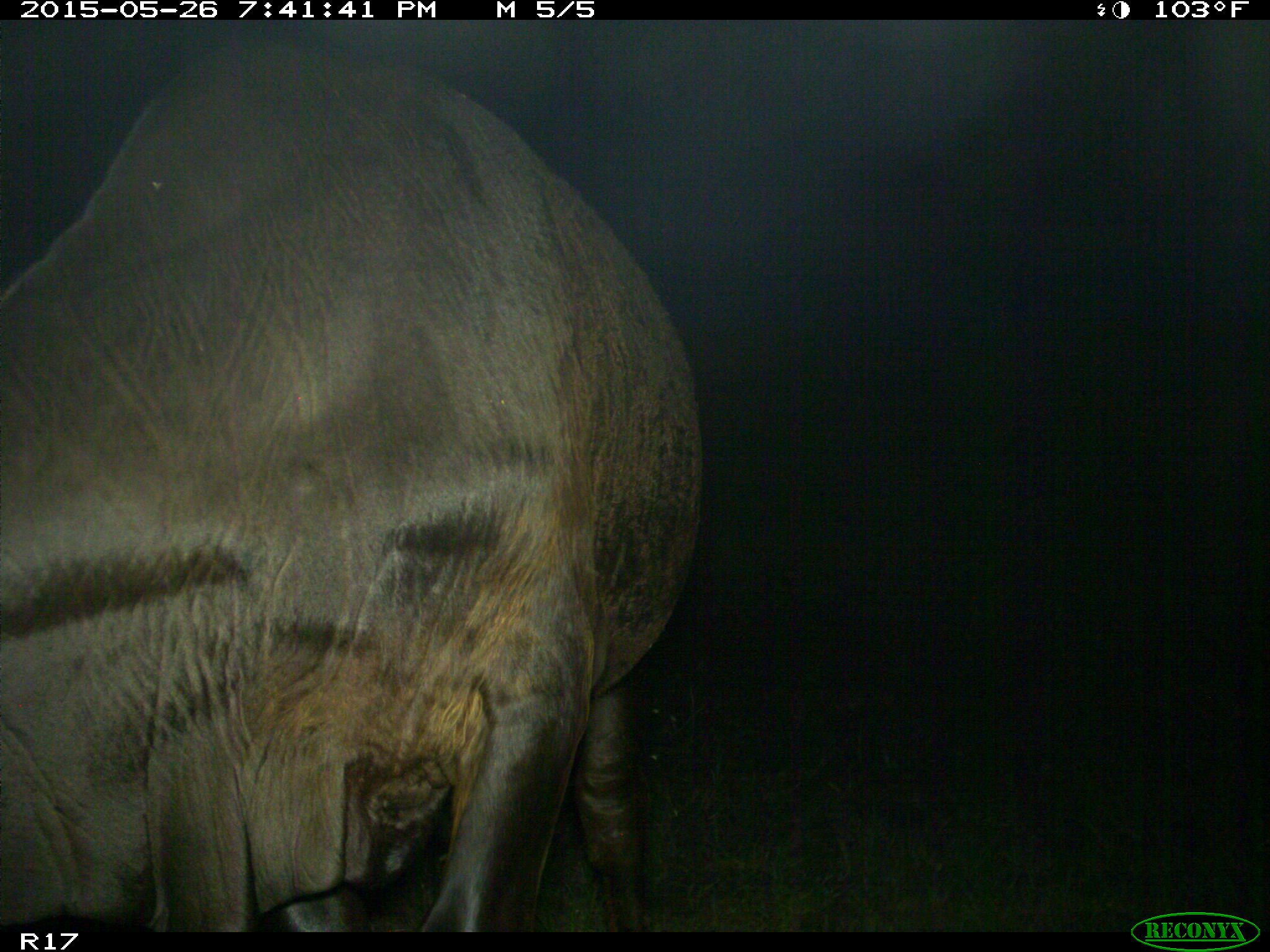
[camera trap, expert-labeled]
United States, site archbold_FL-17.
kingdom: Animalia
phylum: Chordata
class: Mammalia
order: Artiodactyla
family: Bovidae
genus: Bos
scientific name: Bos taurus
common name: domestic cow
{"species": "Bos taurus (domestic cow)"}